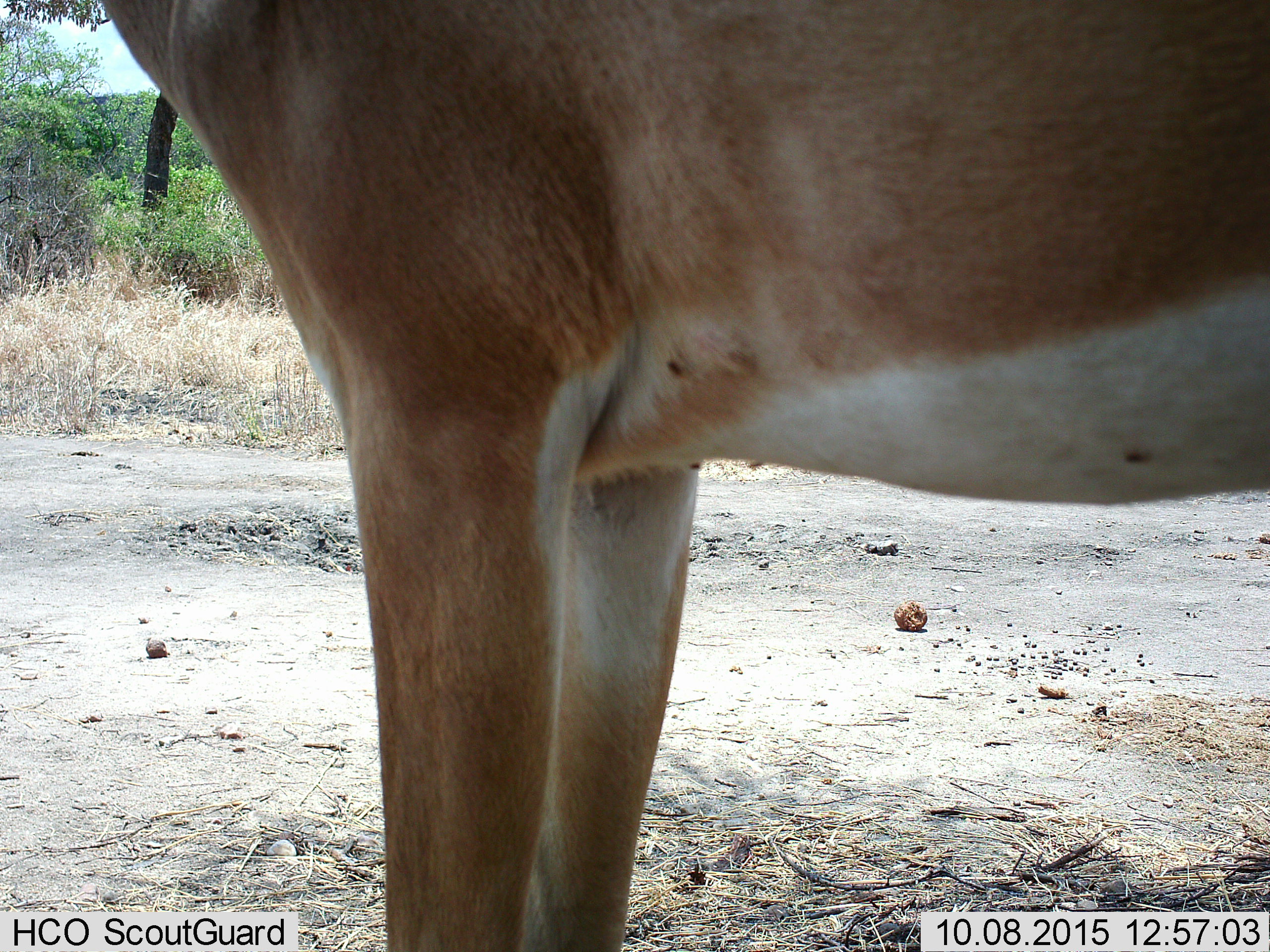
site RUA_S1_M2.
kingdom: Animalia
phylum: Chordata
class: Mammalia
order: Artiodactyla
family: Bovidae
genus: Aepyceros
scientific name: Aepyceros melampus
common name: impala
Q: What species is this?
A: Impala (Aepyceros melampus).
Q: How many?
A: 1.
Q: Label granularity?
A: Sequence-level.